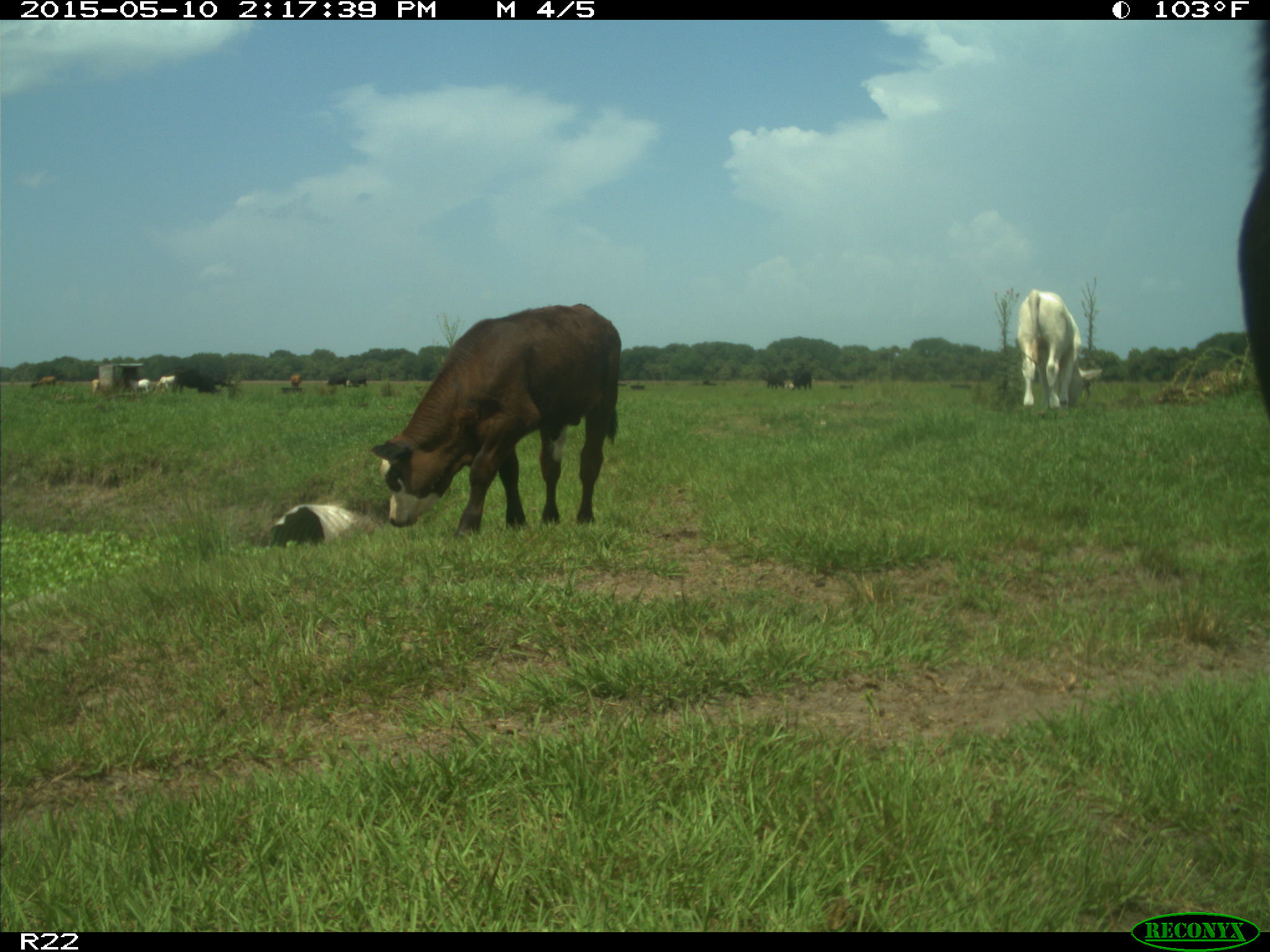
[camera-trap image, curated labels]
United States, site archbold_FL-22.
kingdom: Animalia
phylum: Chordata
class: Mammalia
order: Artiodactyla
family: Bovidae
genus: Bos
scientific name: Bos taurus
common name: domestic cow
Bos taurus (domestic cow).